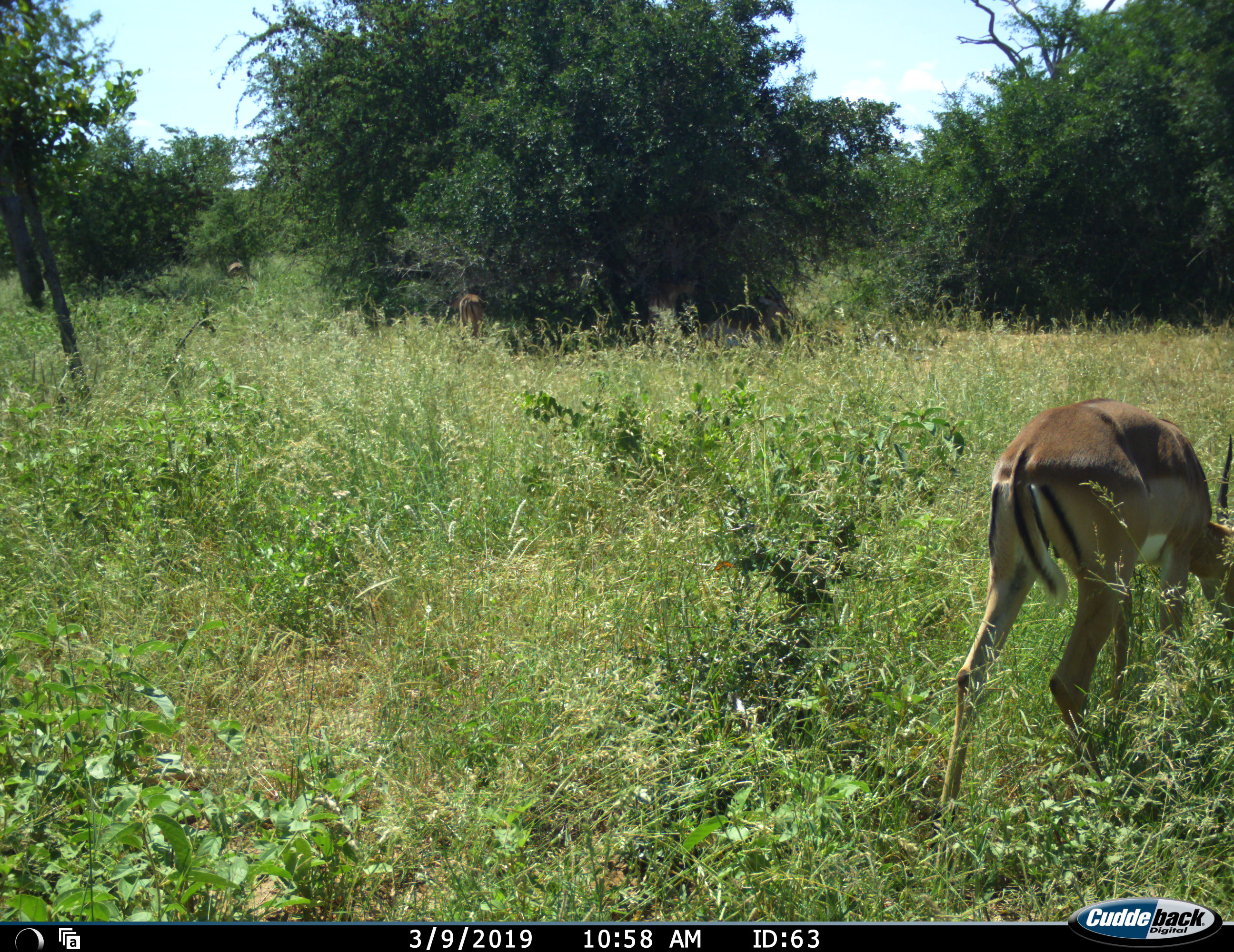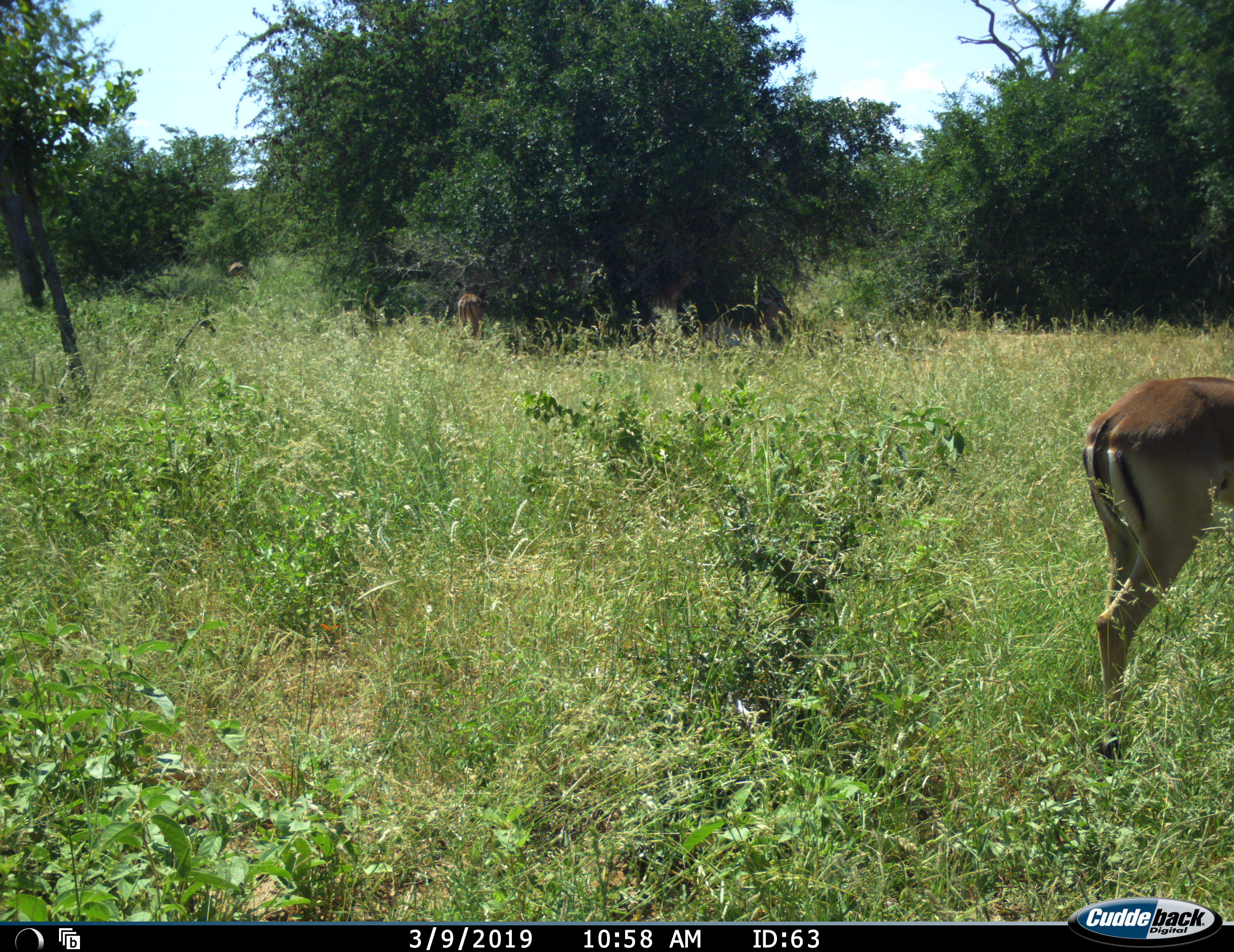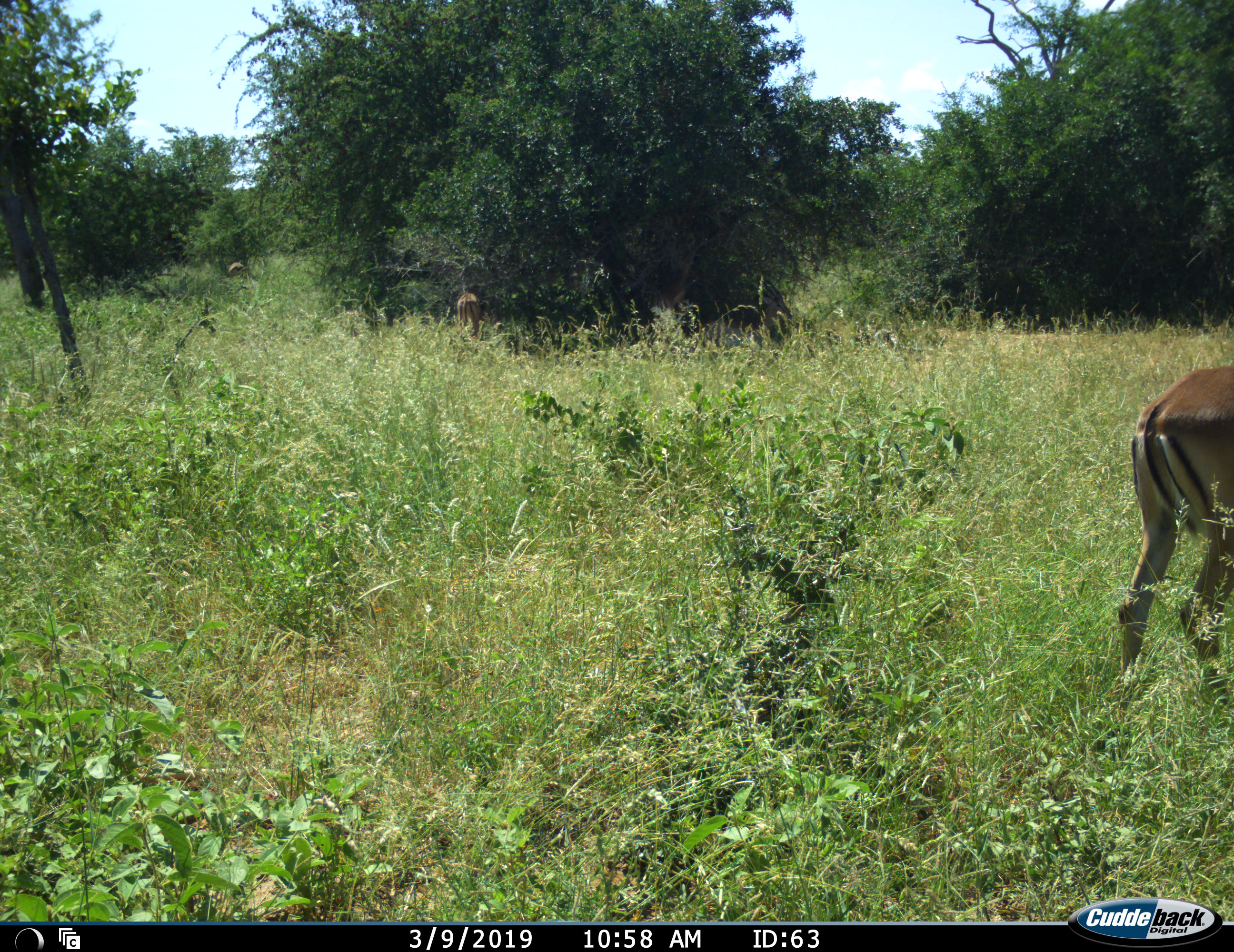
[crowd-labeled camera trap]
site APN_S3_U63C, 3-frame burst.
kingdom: Animalia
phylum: Chordata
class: Mammalia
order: Artiodactyla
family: Bovidae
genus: Aepyceros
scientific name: Aepyceros melampus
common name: impala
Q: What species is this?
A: Impala (Aepyceros melampus).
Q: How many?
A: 1.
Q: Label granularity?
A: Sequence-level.